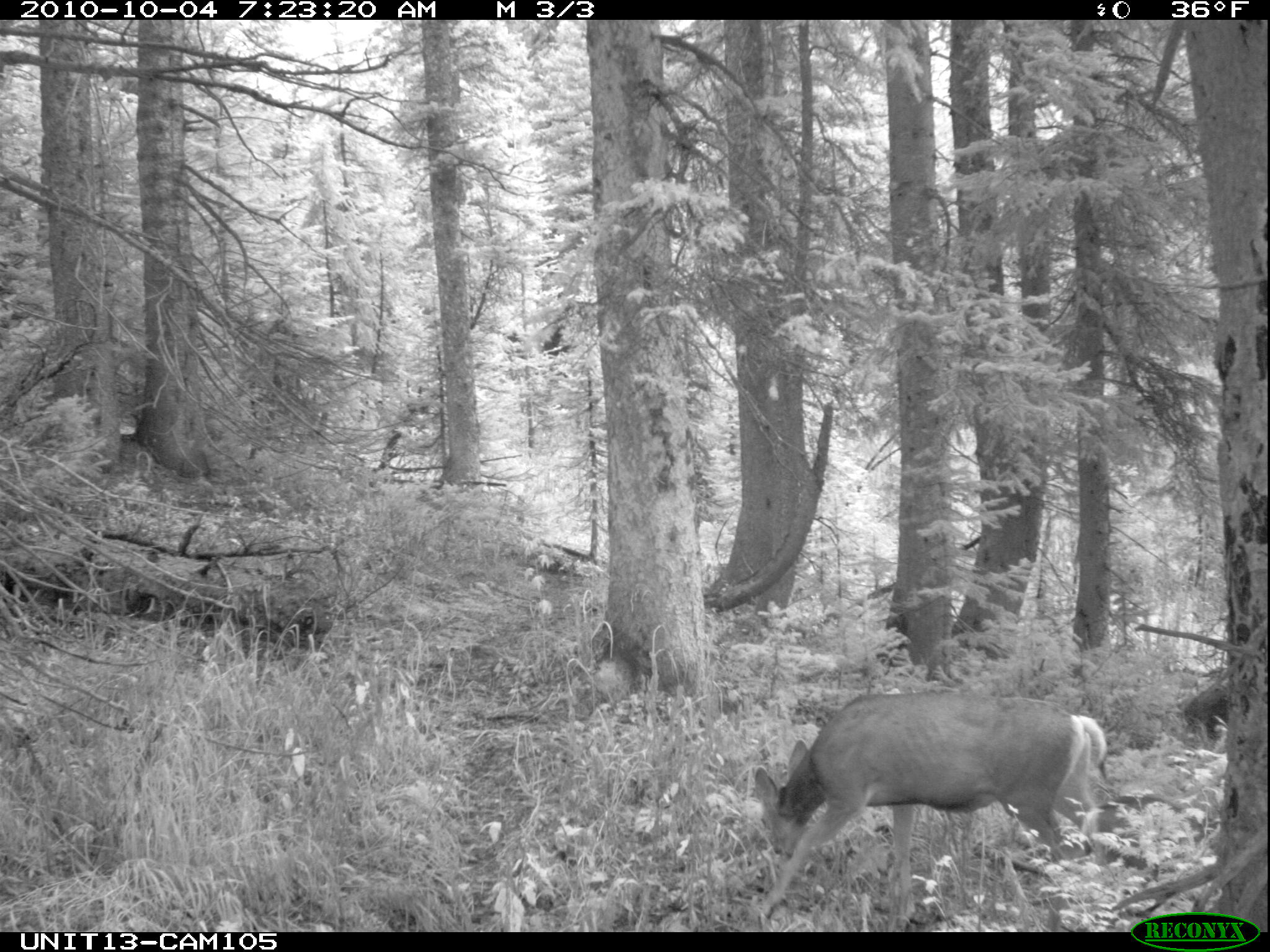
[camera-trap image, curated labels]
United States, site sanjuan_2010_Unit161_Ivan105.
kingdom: Animalia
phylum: Chordata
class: Mammalia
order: Artiodactyla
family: Cervidae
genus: Odocoileus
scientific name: Odocoileus hemionus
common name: mule deer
Odocoileus hemionus (mule deer).